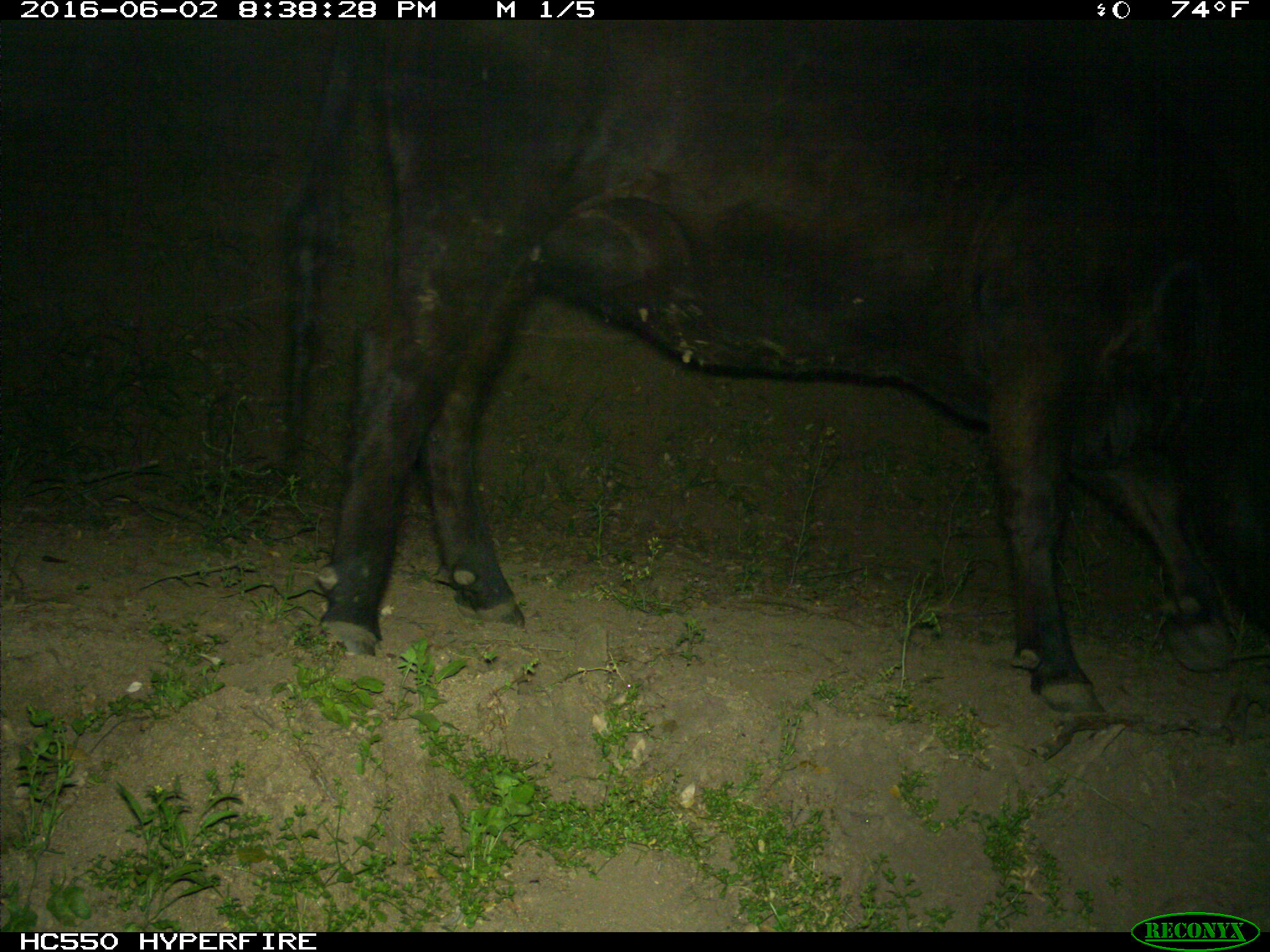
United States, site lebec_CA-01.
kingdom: Animalia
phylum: Chordata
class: Mammalia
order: Artiodactyla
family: Bovidae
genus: Bos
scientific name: Bos taurus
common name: domestic cow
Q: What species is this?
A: Bos taurus (domestic cow).